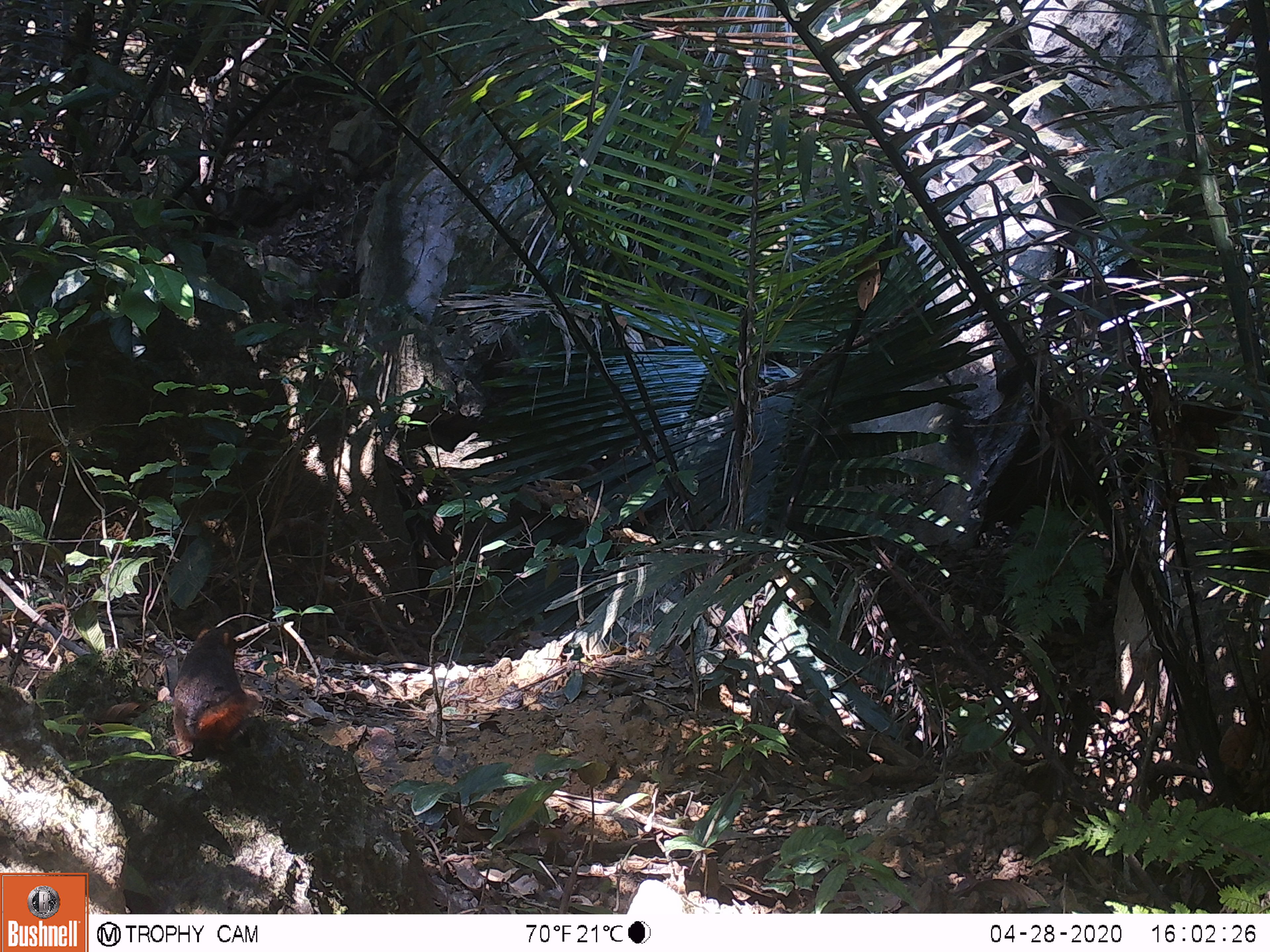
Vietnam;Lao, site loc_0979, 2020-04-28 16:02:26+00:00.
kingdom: Animalia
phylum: Chordata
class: Mammalia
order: Rodentia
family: Sciuridae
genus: Dremomys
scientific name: Dremomys rufigenis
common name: red-cheeked squirrel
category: red cheeked squirrel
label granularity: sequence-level